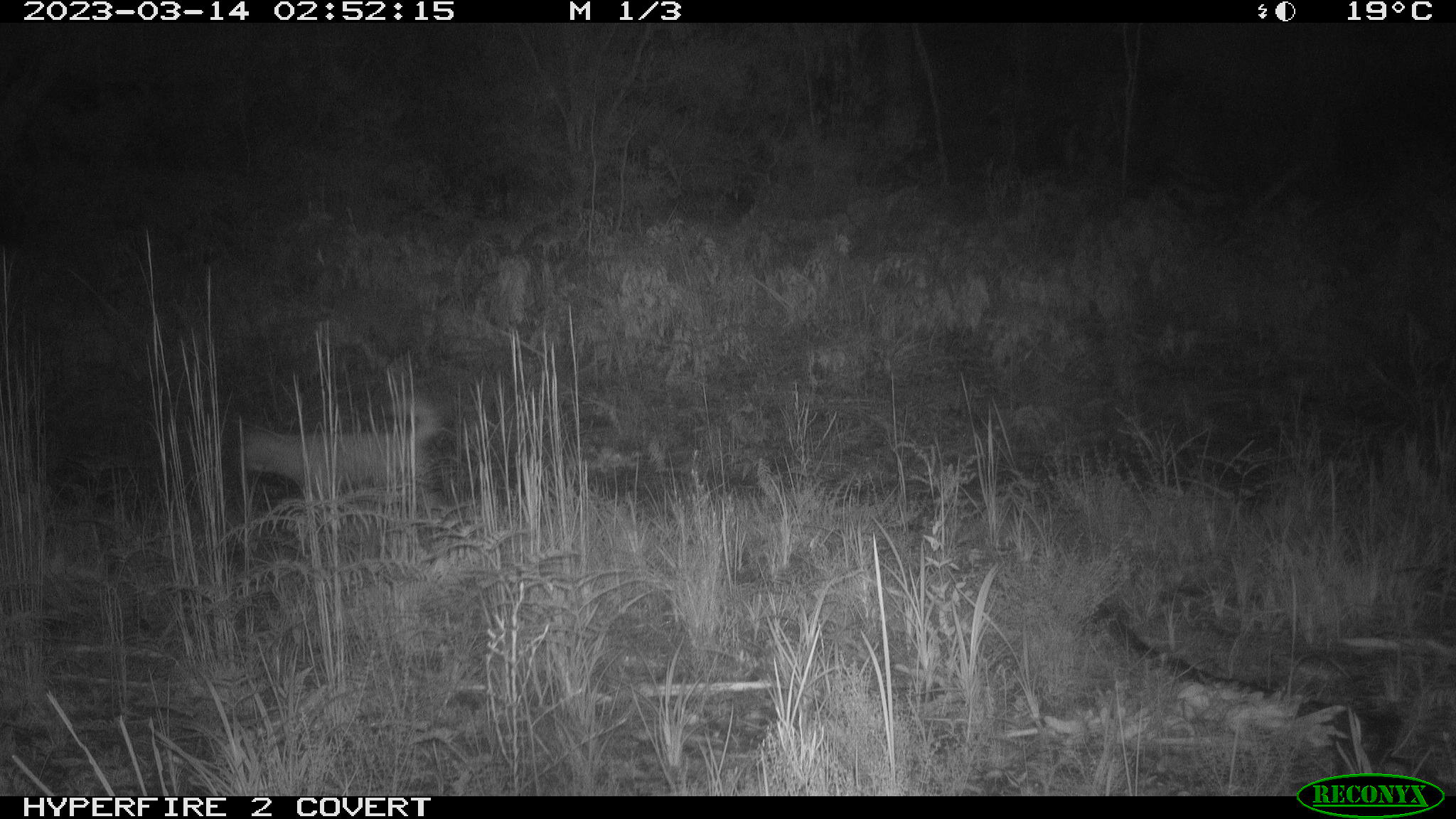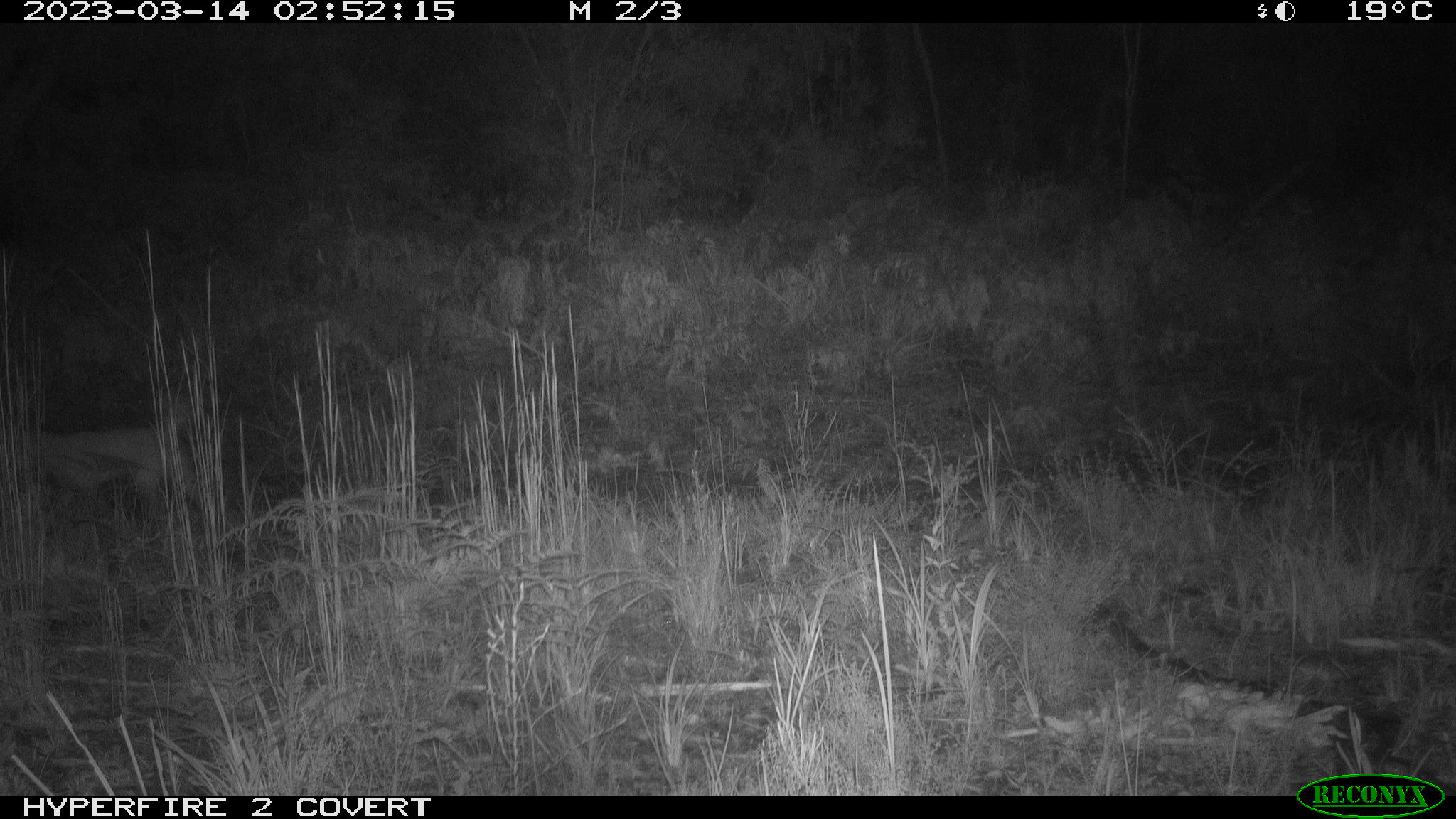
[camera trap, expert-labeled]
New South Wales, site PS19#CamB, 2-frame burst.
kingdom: Animalia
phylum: Chordata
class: Mammalia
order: Carnivora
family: Canidae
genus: Canis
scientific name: Canis familiaris dingo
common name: dingo